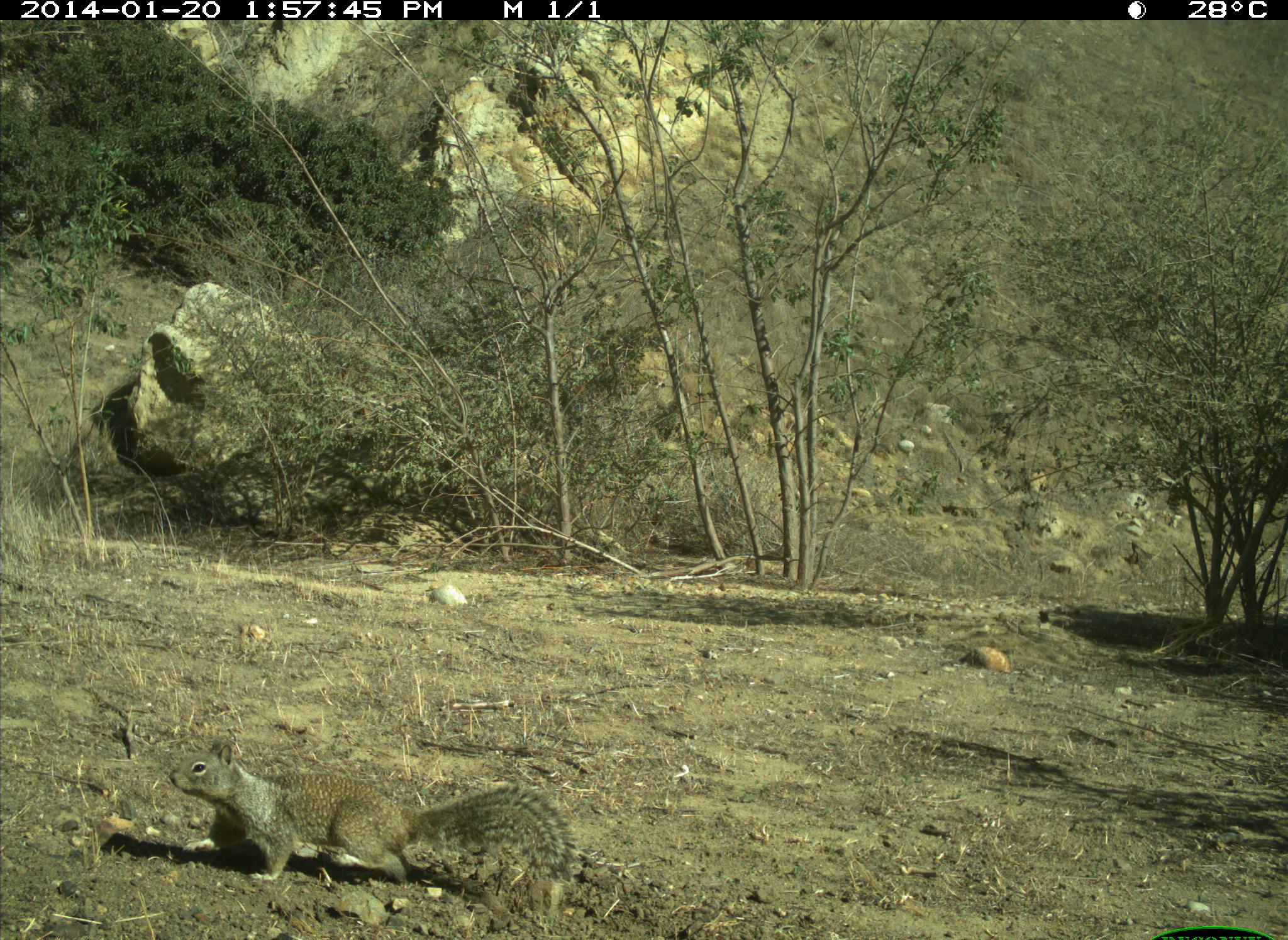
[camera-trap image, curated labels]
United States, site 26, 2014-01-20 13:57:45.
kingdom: Animalia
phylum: Chordata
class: Mammalia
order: Rodentia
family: Sciuridae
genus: Sciurus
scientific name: Sciurus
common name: squirrel